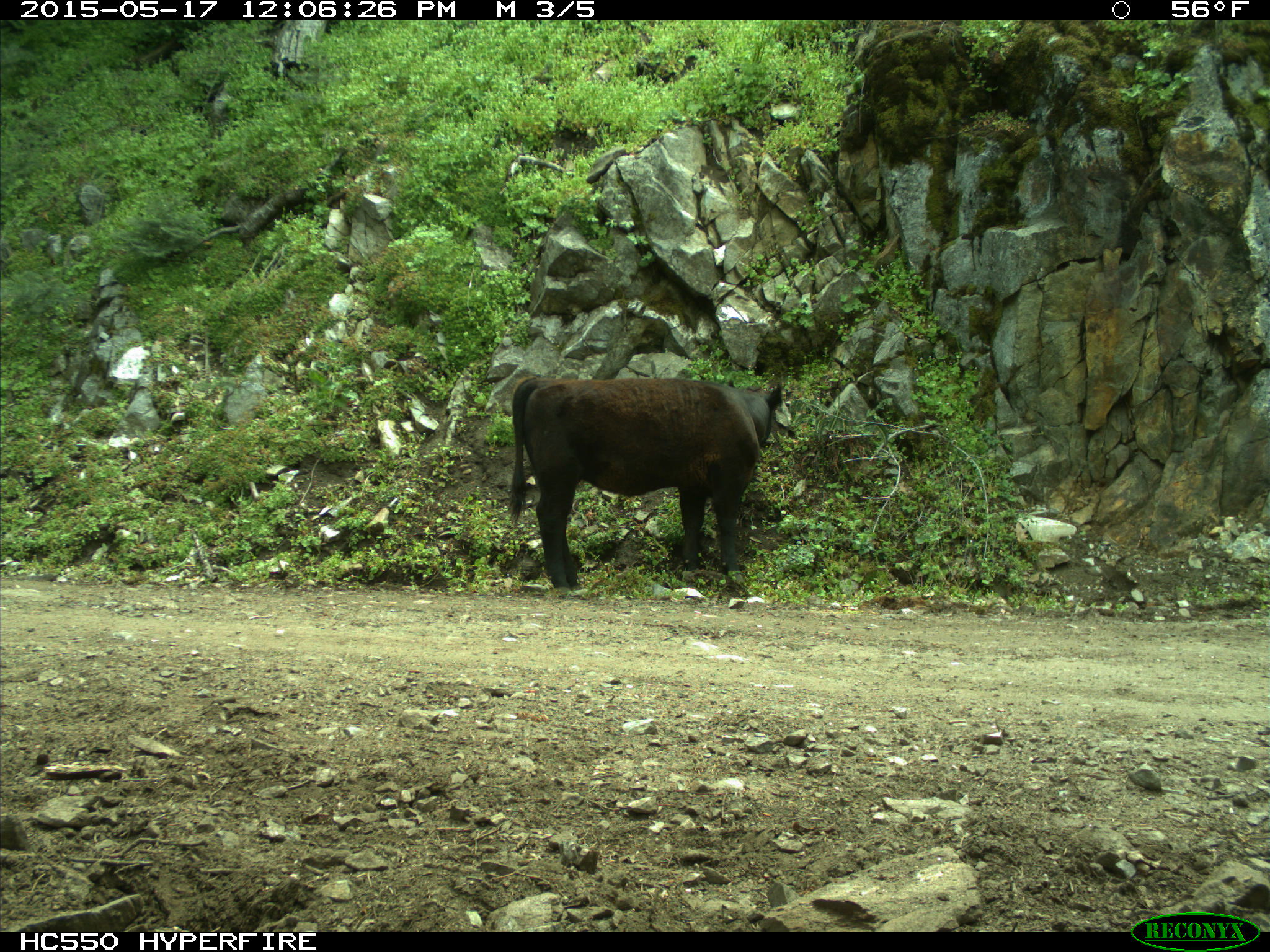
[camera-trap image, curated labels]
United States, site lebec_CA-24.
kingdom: Animalia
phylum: Chordata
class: Mammalia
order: Artiodactyla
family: Bovidae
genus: Bos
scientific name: Bos taurus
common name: domestic cow